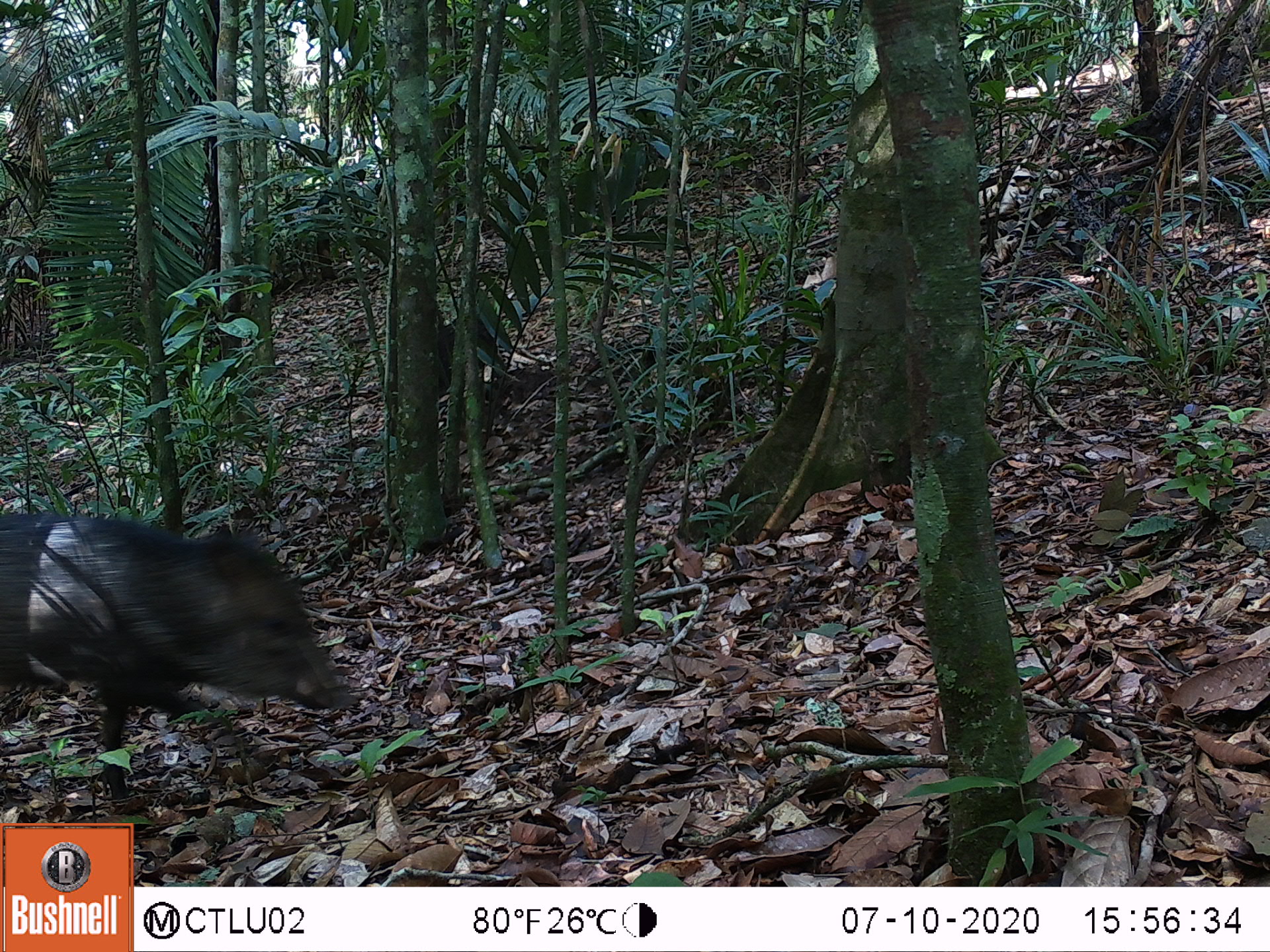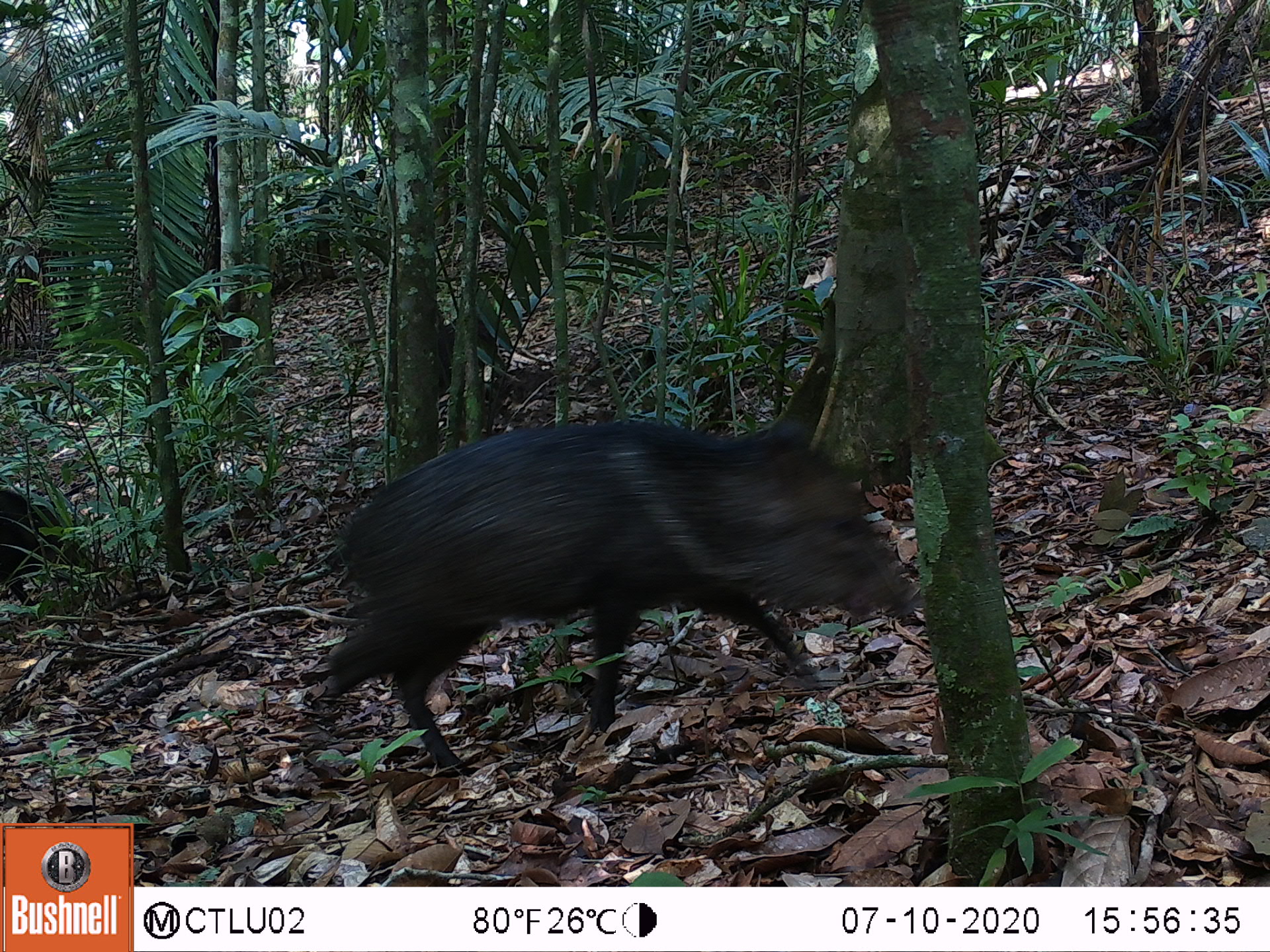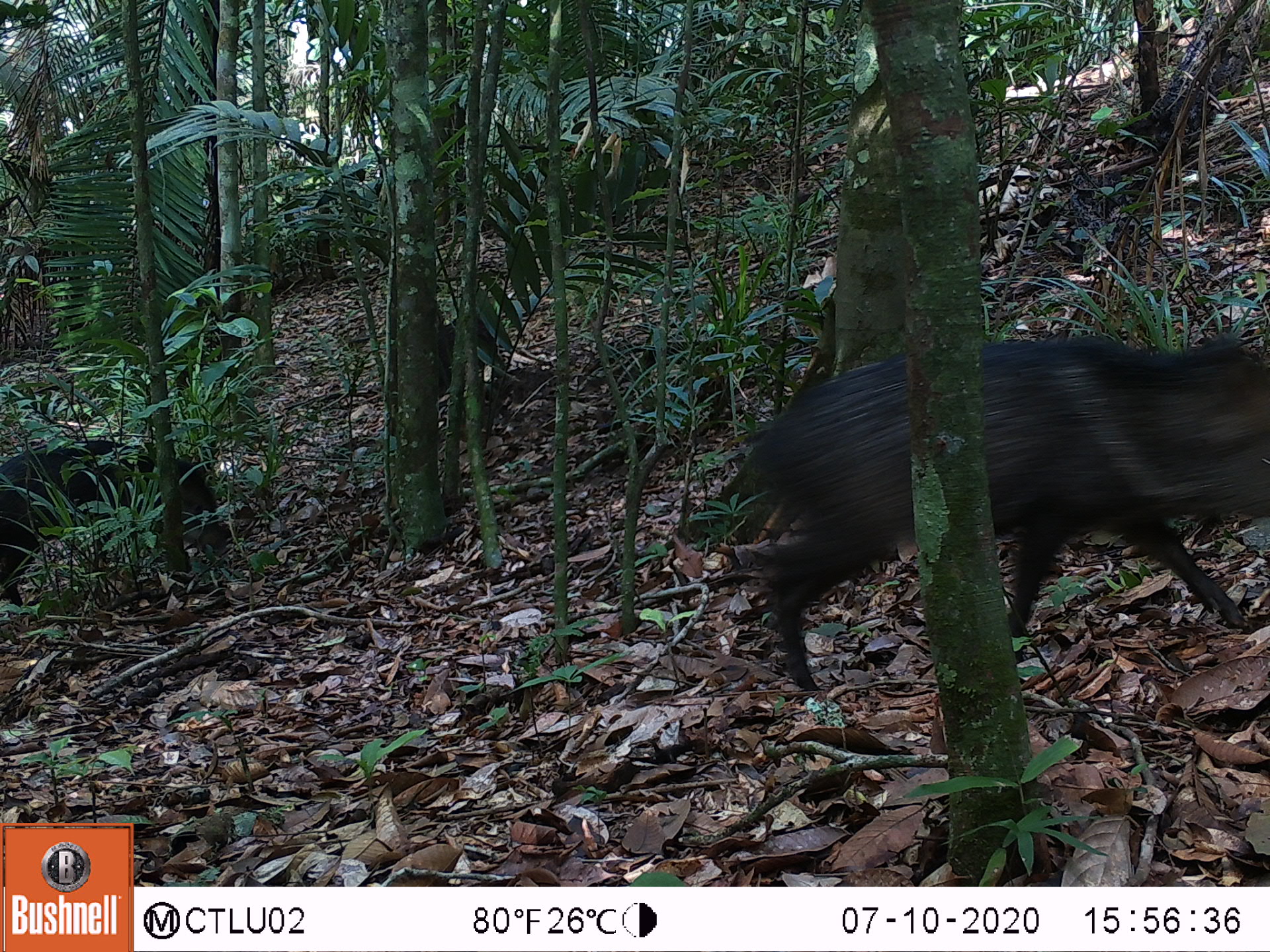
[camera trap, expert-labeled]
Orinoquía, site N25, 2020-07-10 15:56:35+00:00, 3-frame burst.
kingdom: Animalia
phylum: Chordata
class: Mammalia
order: Artiodactyla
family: Tayassuidae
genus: Pecari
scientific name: Pecari tajacu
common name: collared peccary